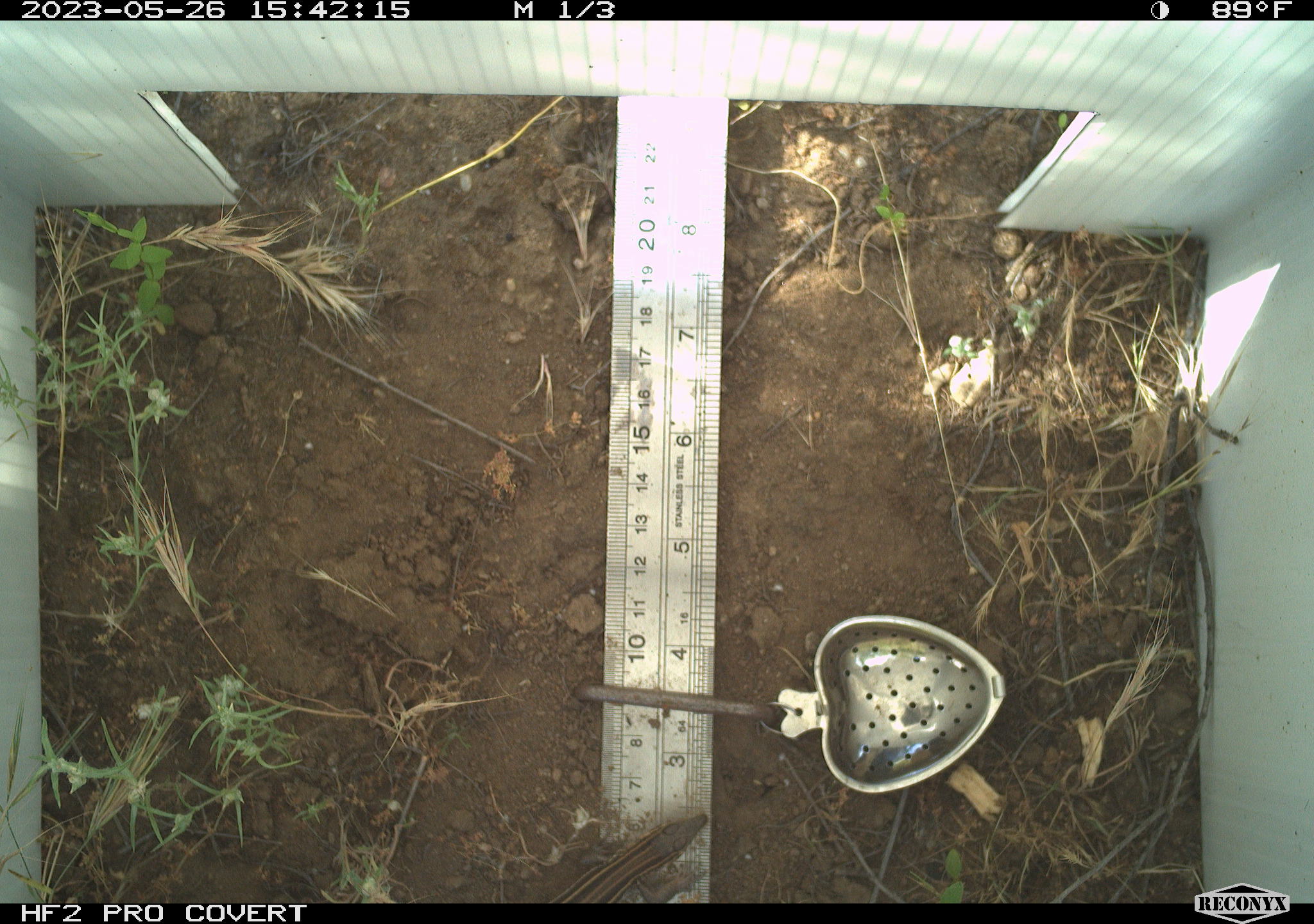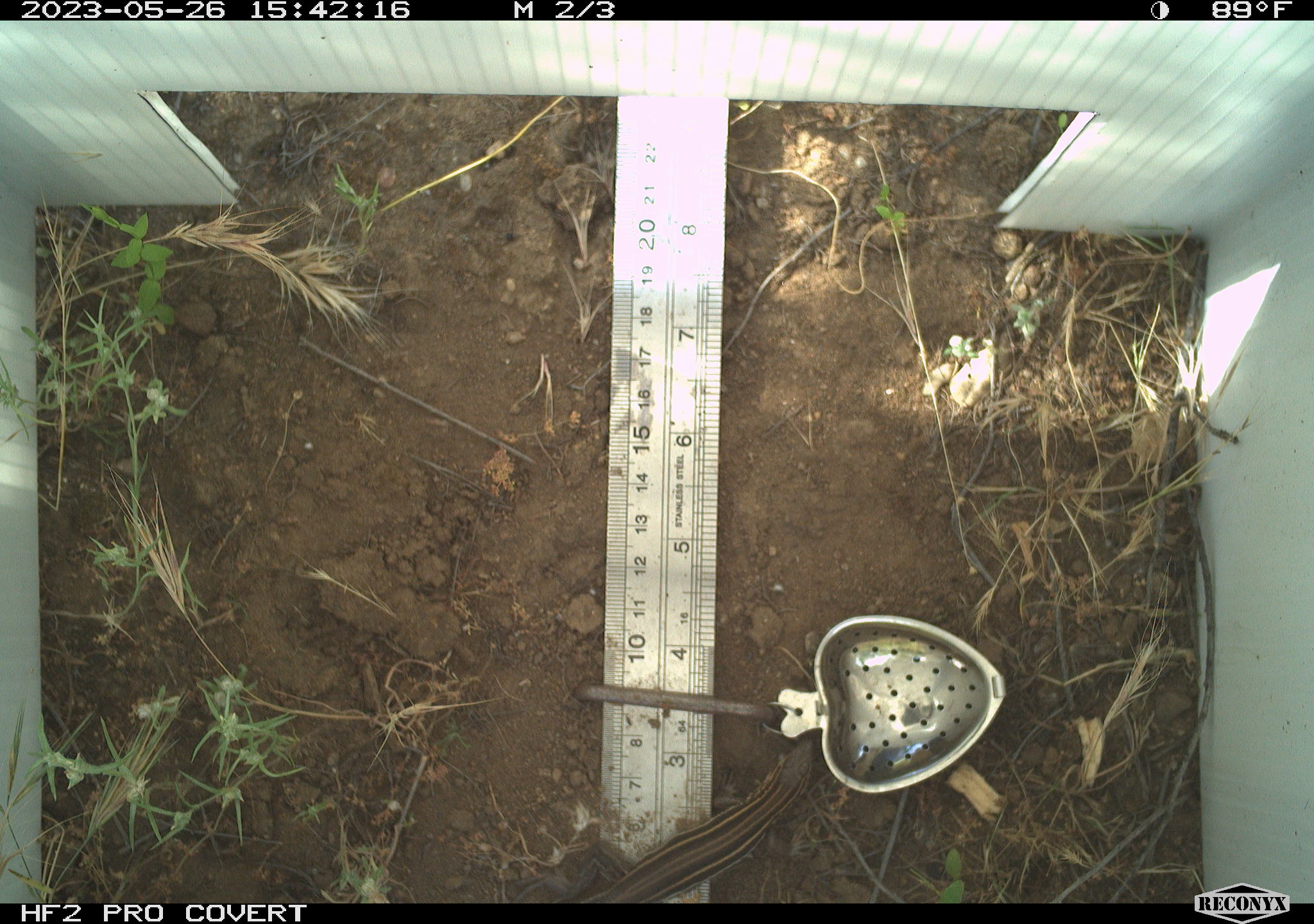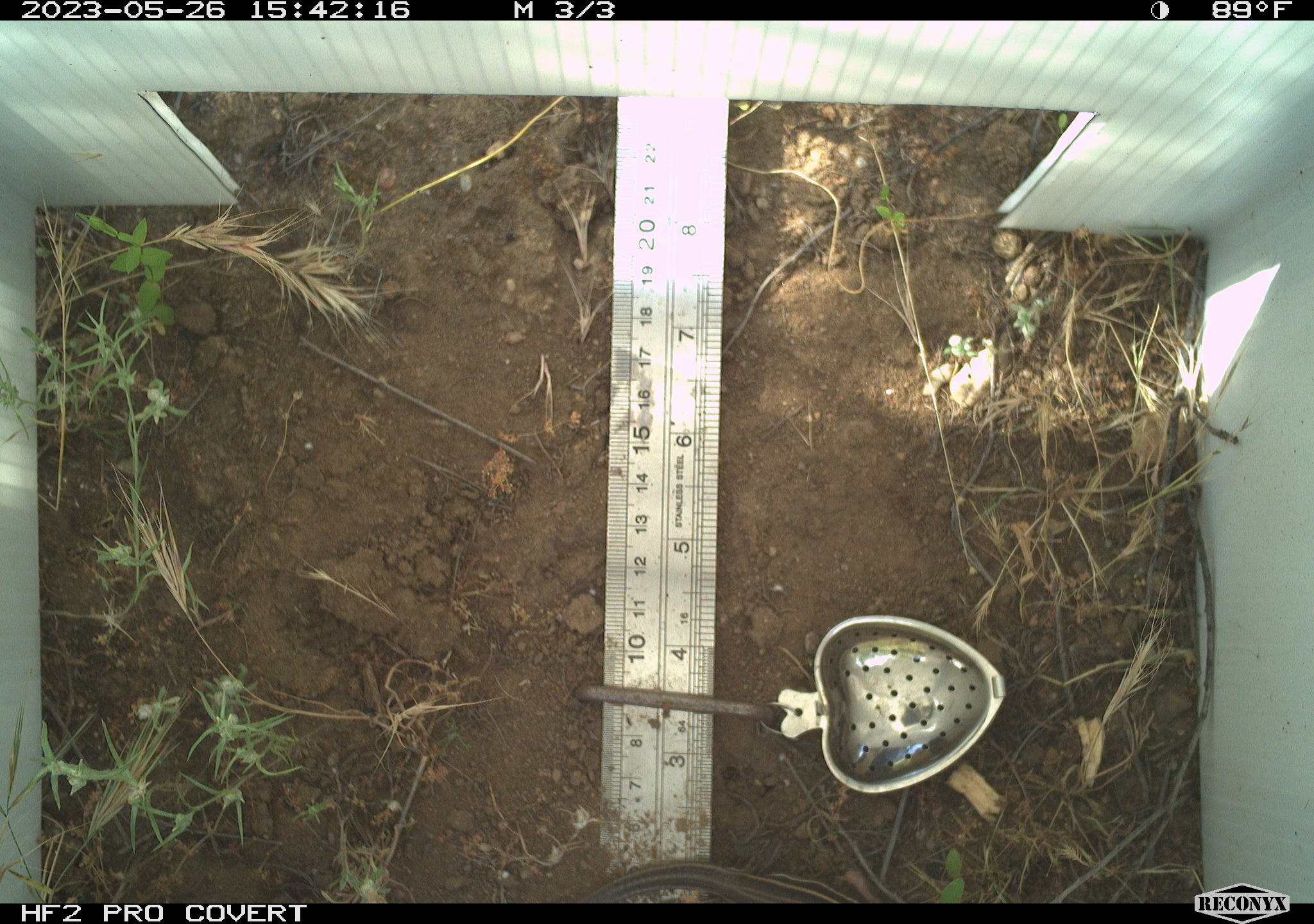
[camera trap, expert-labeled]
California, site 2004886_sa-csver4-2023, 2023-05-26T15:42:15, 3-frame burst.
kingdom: Animalia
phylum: Chordata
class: Reptilia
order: Squamata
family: Teiidae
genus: Aspidoscelis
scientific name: Aspidoscelis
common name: whiptail lizards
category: aspidoscelis species